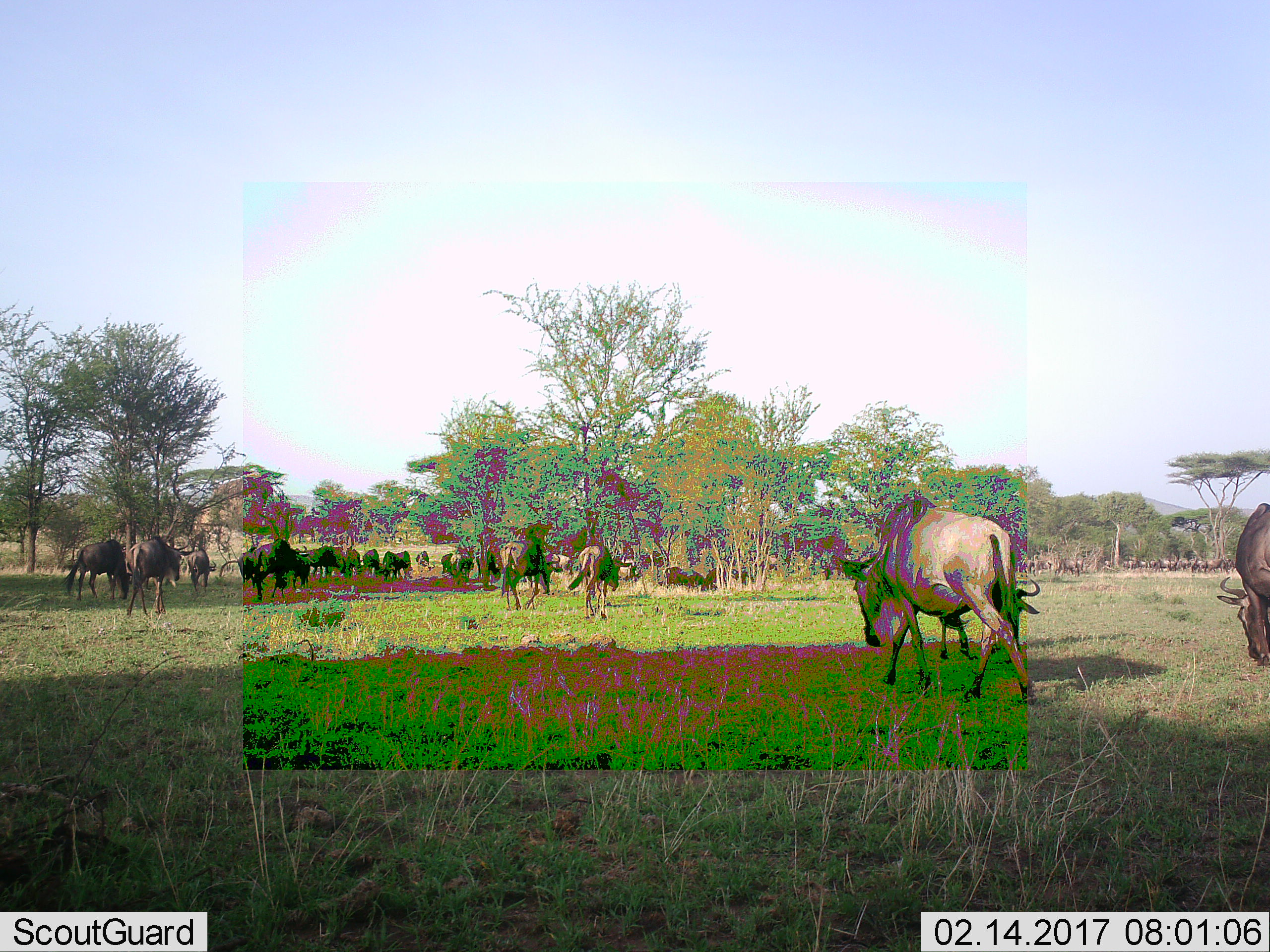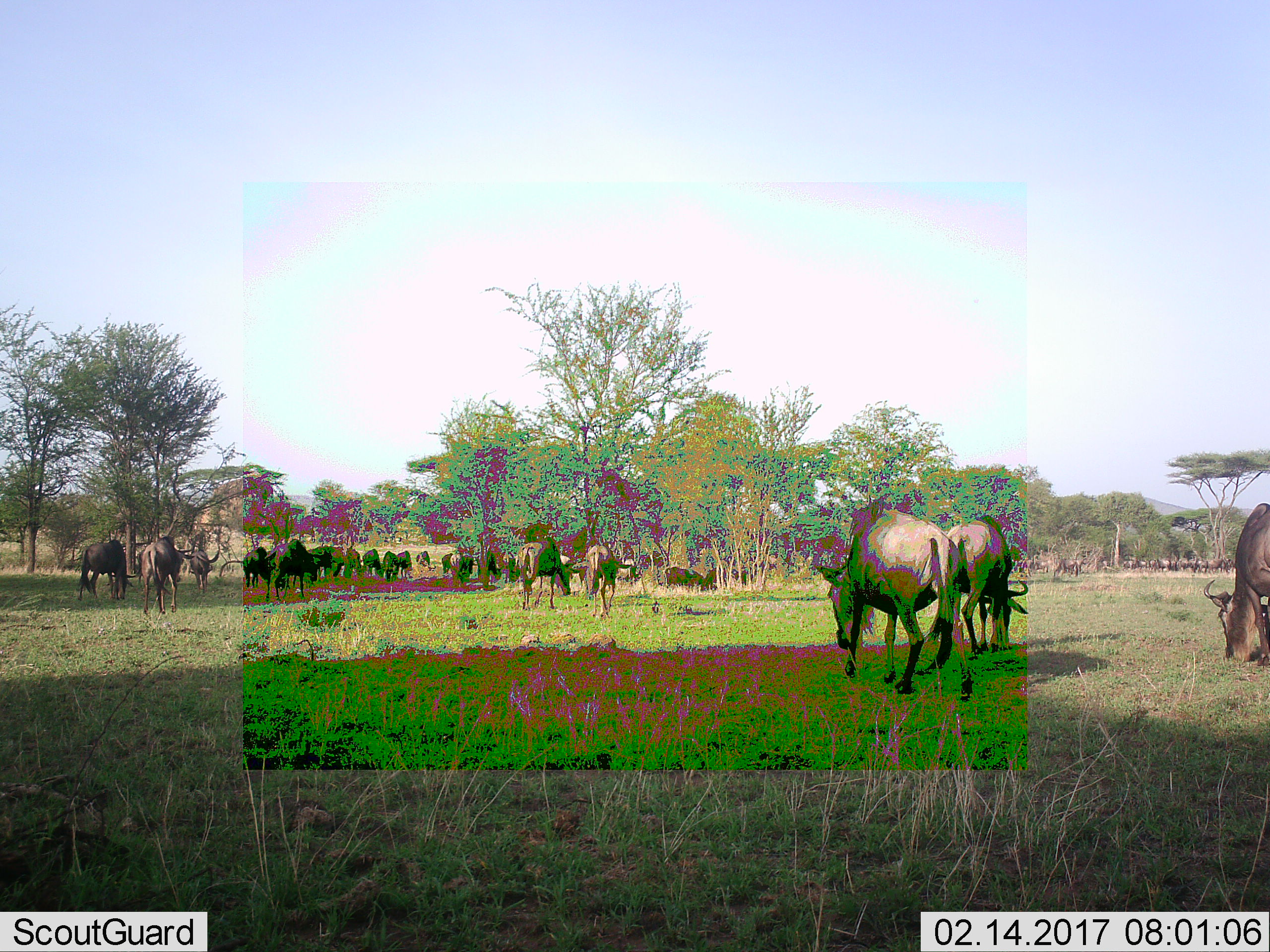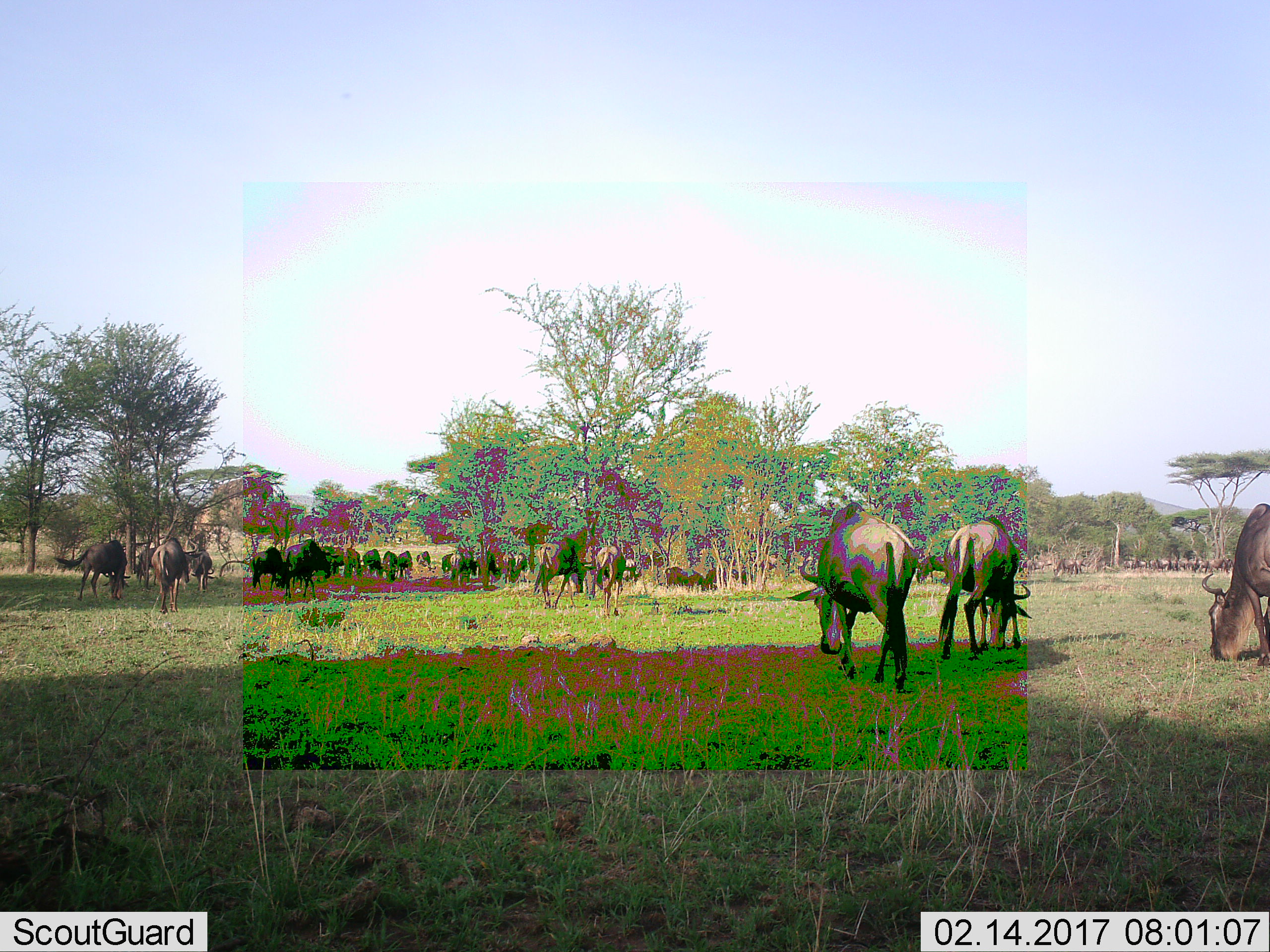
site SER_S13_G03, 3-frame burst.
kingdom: Animalia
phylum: Chordata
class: Mammalia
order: Artiodactyla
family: Bovidae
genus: Connochaetes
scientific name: Connochaetes taurinus taurinus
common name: blue wildebeest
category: wildebeestblue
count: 11-50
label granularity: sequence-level